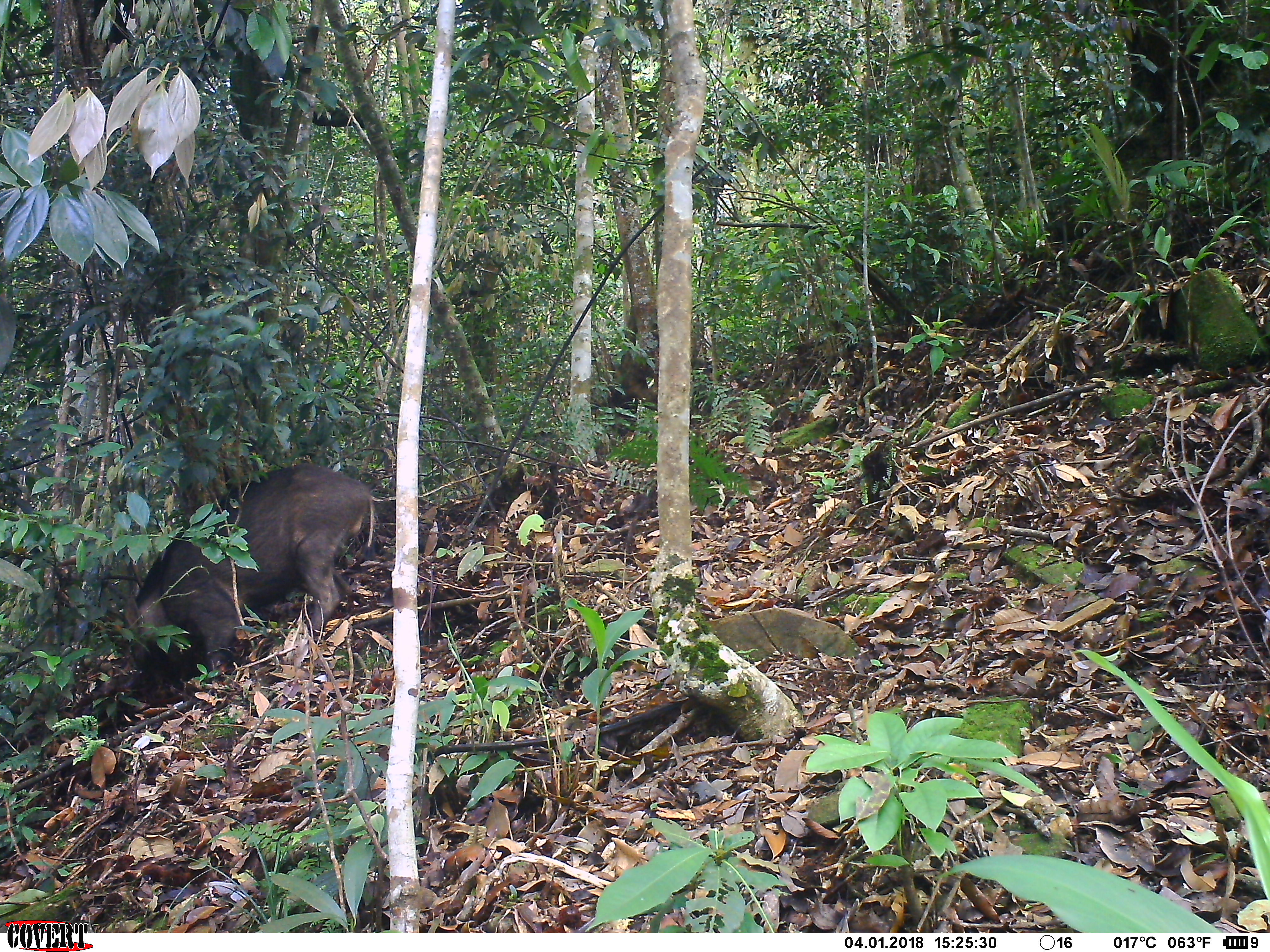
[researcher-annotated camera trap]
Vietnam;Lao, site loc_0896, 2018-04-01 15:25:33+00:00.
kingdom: Animalia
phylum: Chordata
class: Mammalia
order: Artiodactyla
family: Suidae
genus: Sus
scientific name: Sus scrofa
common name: eurasian wild pig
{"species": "eurasian wild pig (Sus scrofa)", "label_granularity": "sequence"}